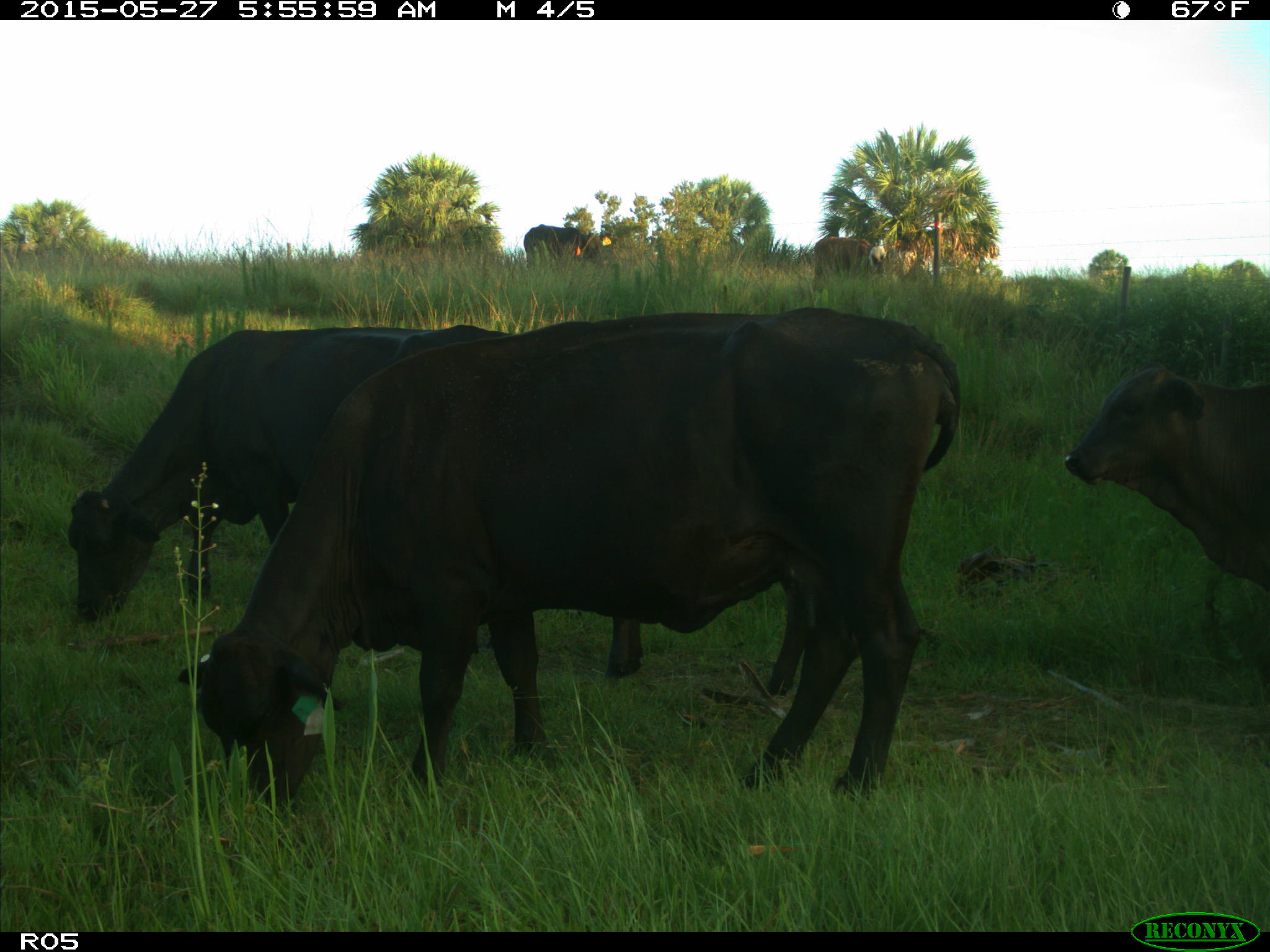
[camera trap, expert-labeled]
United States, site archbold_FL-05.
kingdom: Animalia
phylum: Chordata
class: Mammalia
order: Artiodactyla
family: Bovidae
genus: Bos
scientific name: Bos taurus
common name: domestic cow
Bos taurus (domestic cow).